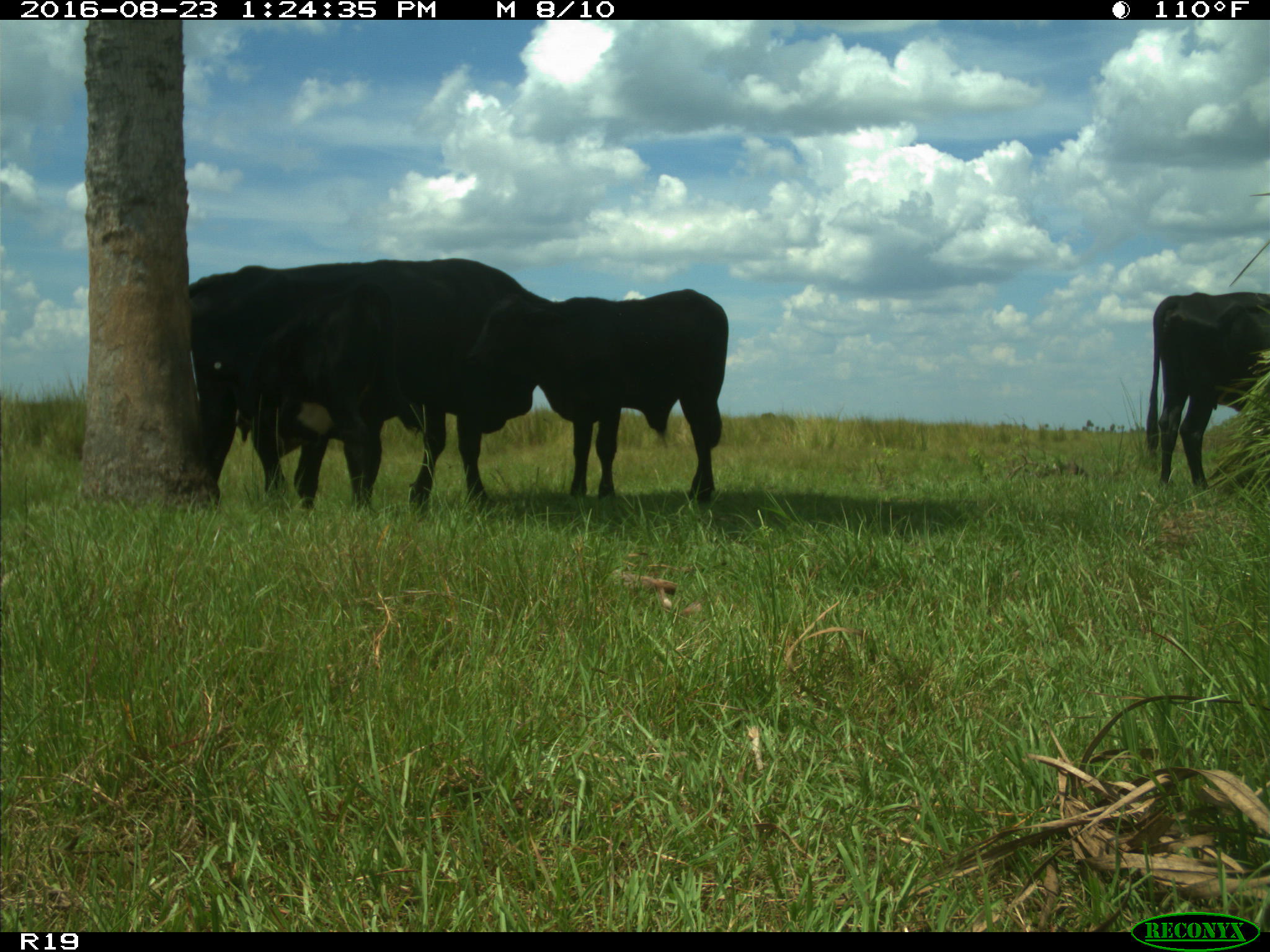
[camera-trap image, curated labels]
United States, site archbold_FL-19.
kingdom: Animalia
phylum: Chordata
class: Mammalia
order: Artiodactyla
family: Bovidae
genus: Bos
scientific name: Bos taurus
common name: domestic cow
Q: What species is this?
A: Bos taurus (domestic cow).